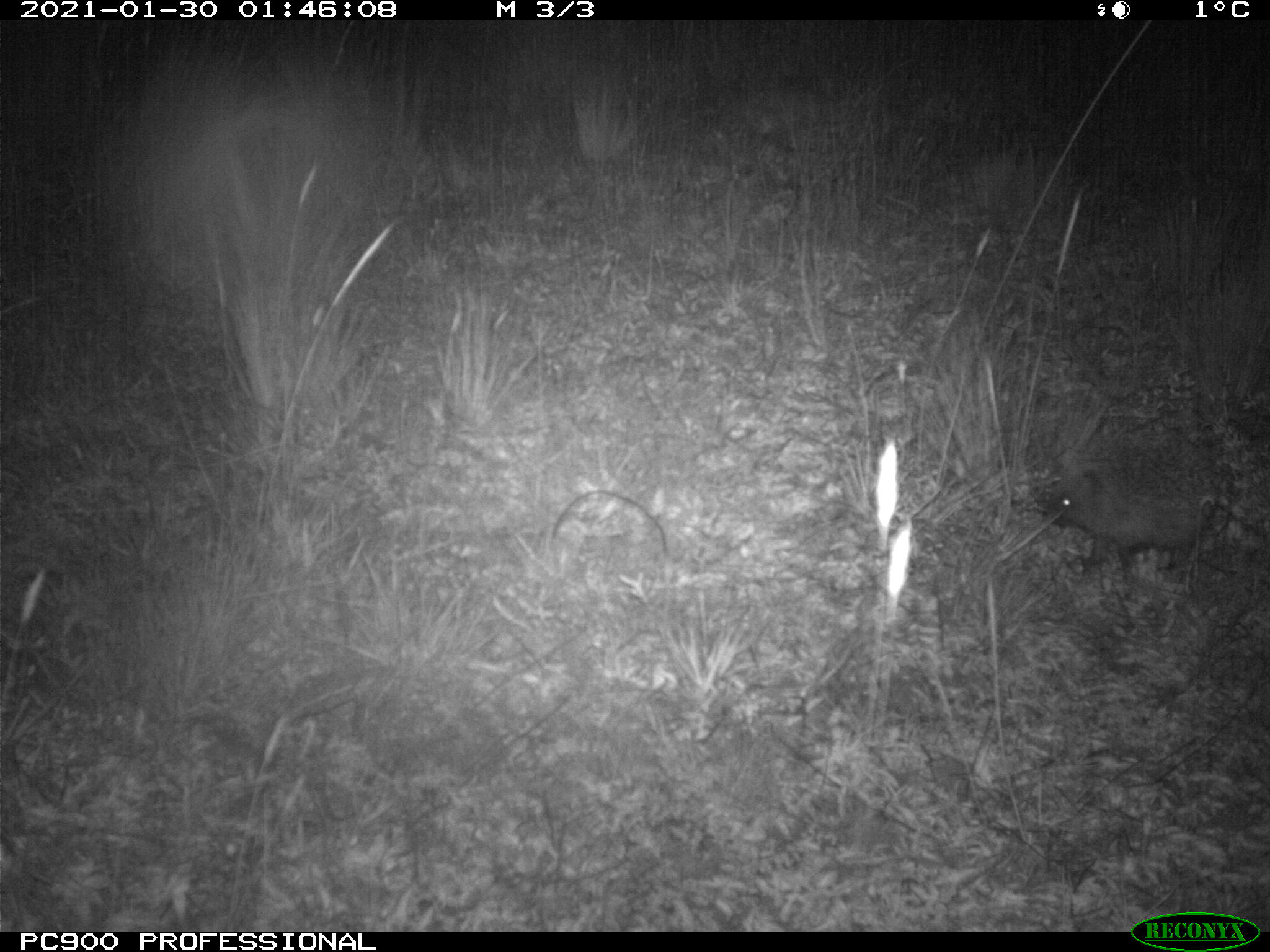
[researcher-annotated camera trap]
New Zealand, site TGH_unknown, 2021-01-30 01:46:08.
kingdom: Animalia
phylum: Chordata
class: Mammalia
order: Eulipotyphla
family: Erinaceidae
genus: Erinaceus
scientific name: Erinaceus europaeus europaeus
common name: european hedgehog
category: hedgehog